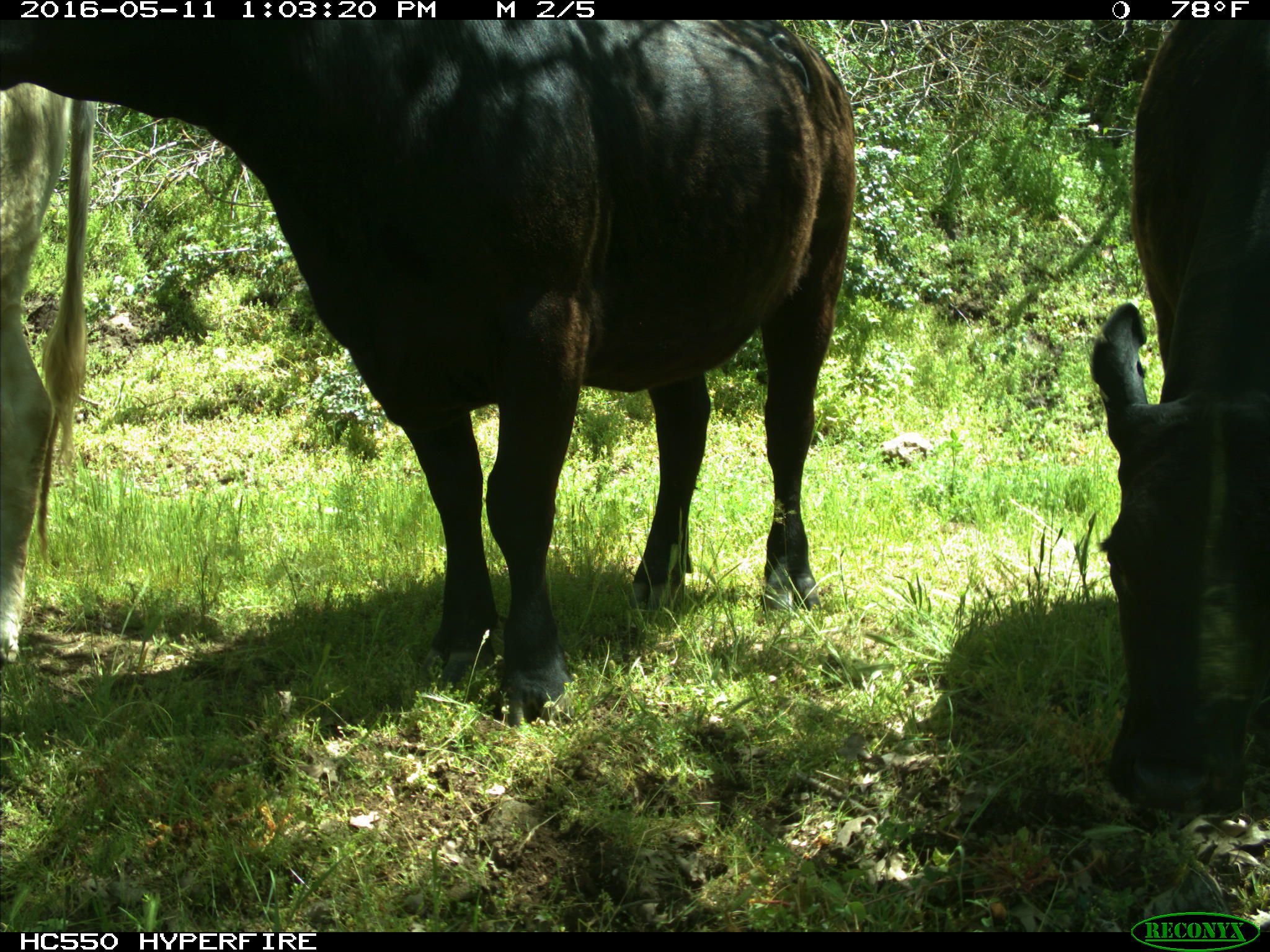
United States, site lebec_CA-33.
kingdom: Animalia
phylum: Chordata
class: Mammalia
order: Artiodactyla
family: Bovidae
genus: Bos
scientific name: Bos taurus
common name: domestic cow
Bos taurus (domestic cow).